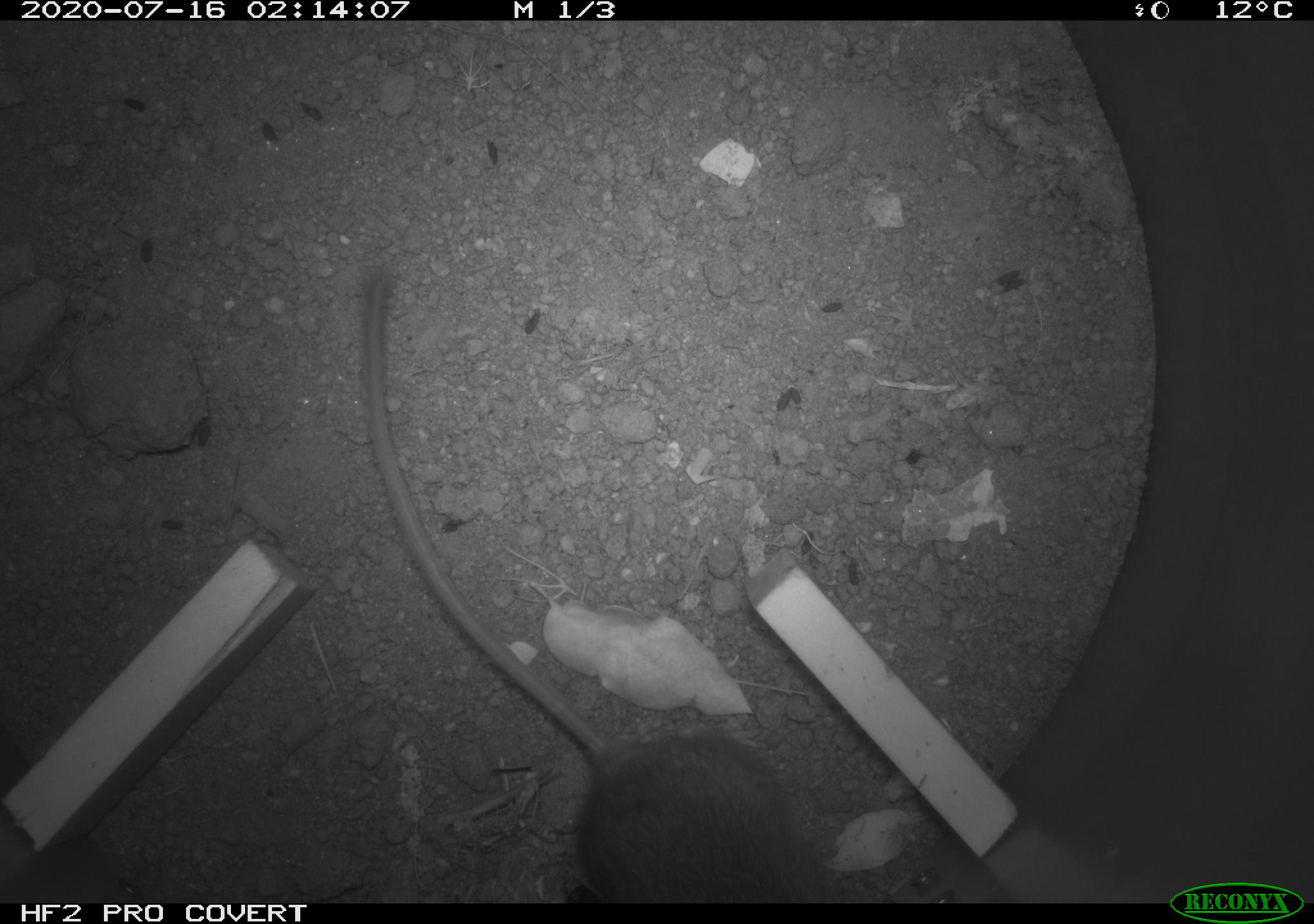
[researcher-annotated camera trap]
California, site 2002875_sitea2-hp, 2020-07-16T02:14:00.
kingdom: Animalia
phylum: Chordata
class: Mammalia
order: Rodentia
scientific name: Rodentia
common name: rodent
Rodent (Rodentia).